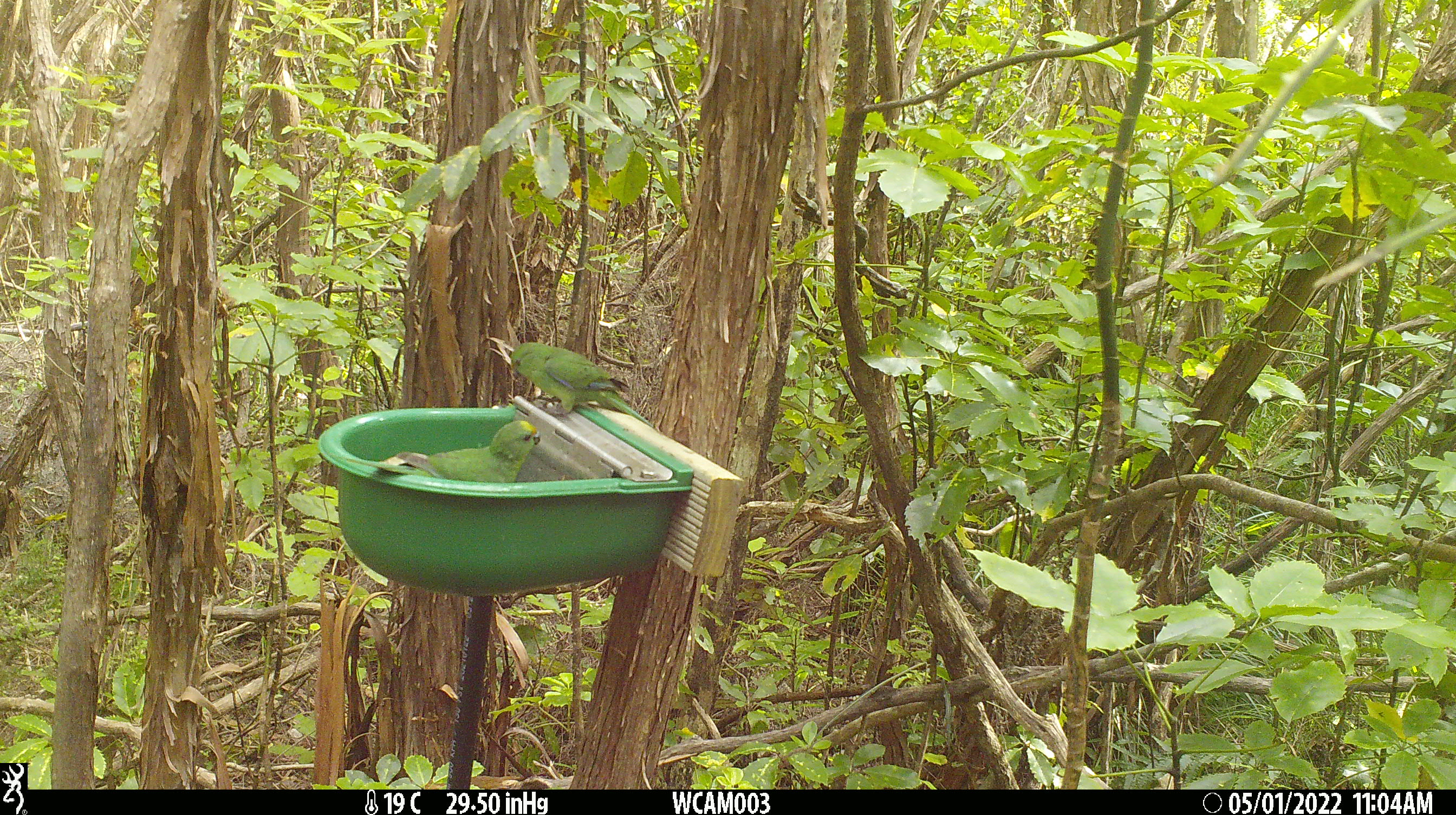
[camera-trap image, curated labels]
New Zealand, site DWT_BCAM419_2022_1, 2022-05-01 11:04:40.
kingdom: Animalia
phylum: Chordata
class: Aves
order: Psittaciformes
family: Psittaculidae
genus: Cyanoramphus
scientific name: Cyanoramphus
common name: parakeet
Parakeet (Cyanoramphus).